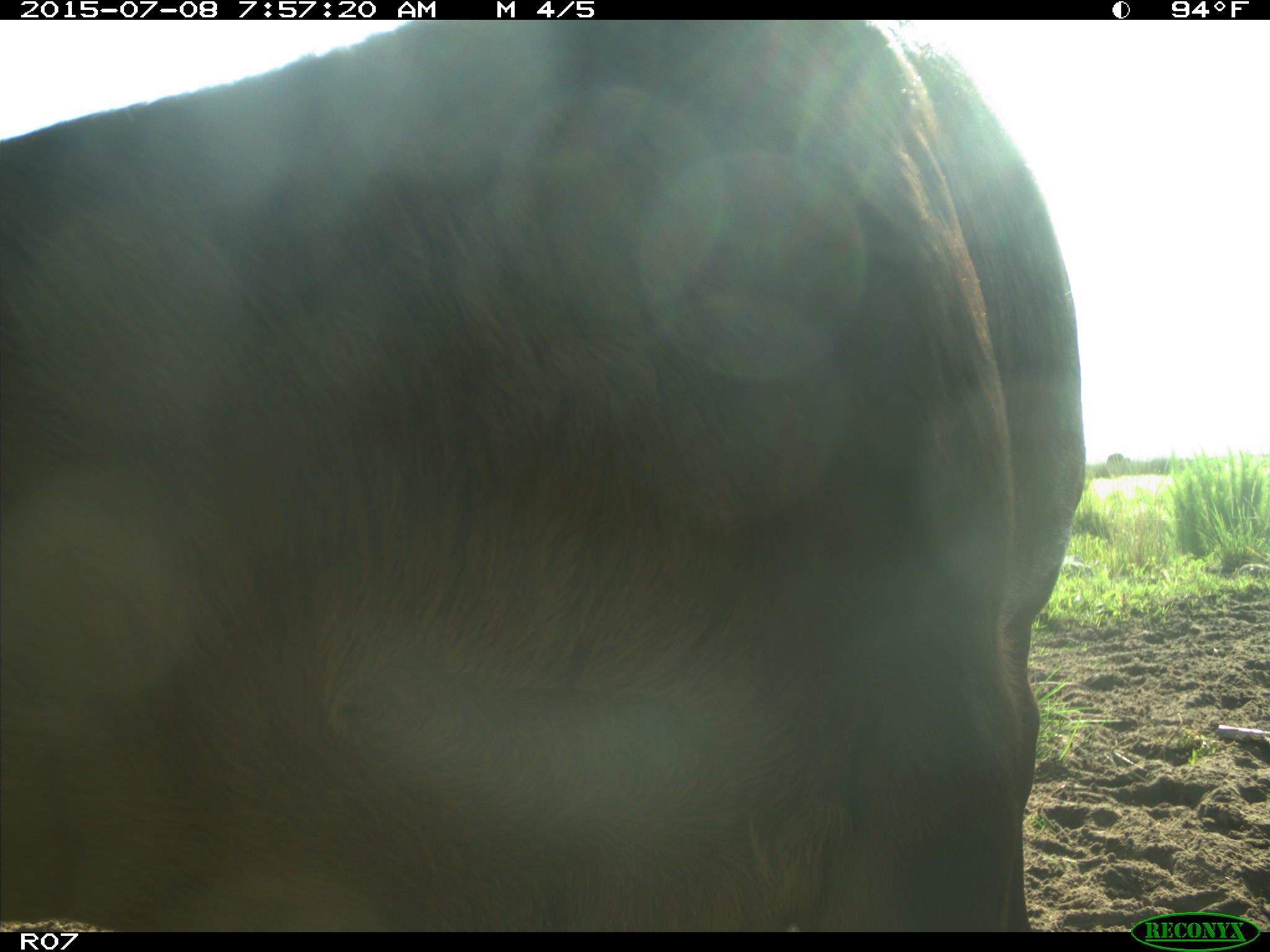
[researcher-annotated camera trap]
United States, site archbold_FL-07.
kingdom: Animalia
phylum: Chordata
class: Mammalia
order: Artiodactyla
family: Bovidae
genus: Bos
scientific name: Bos taurus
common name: domestic cow